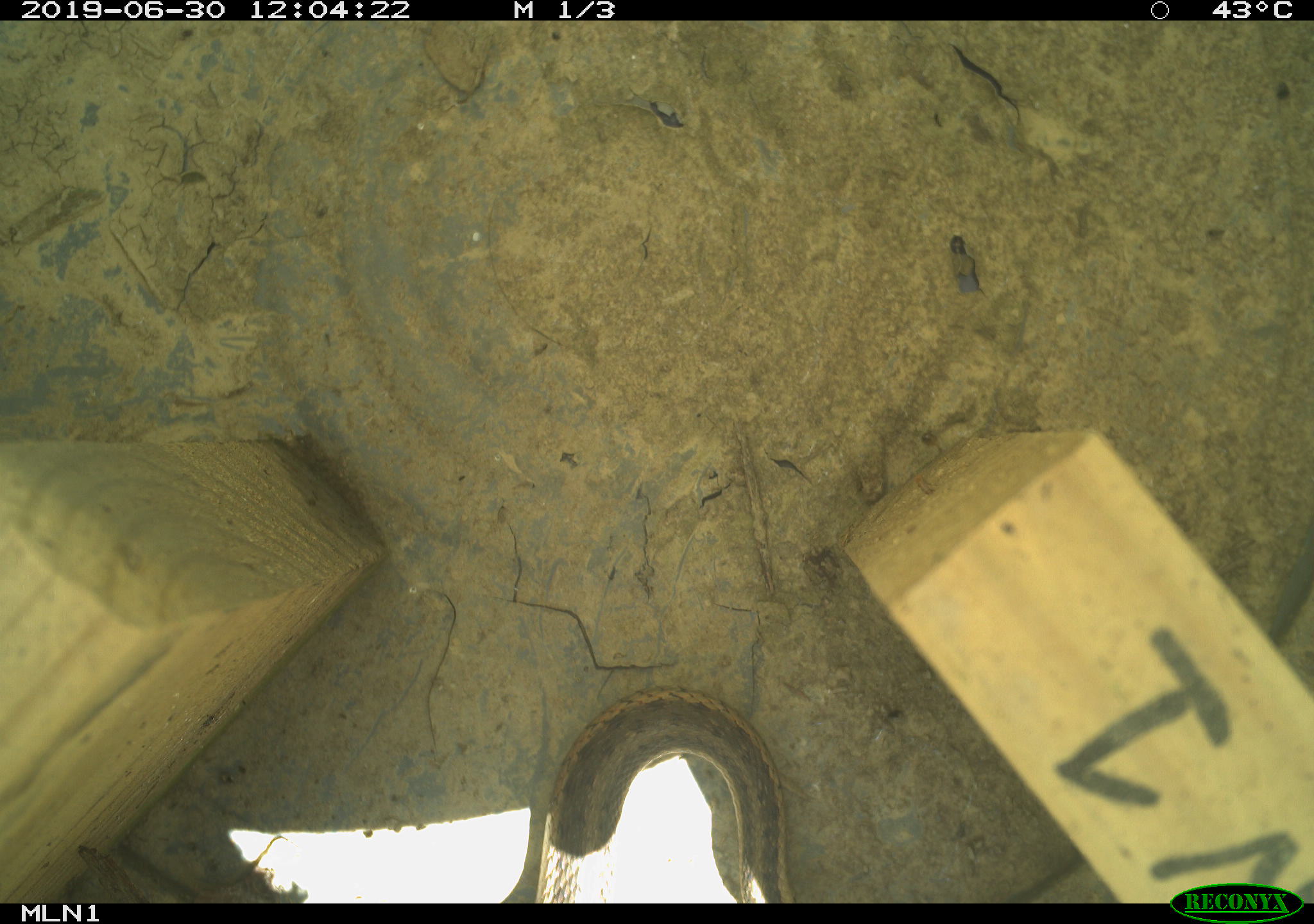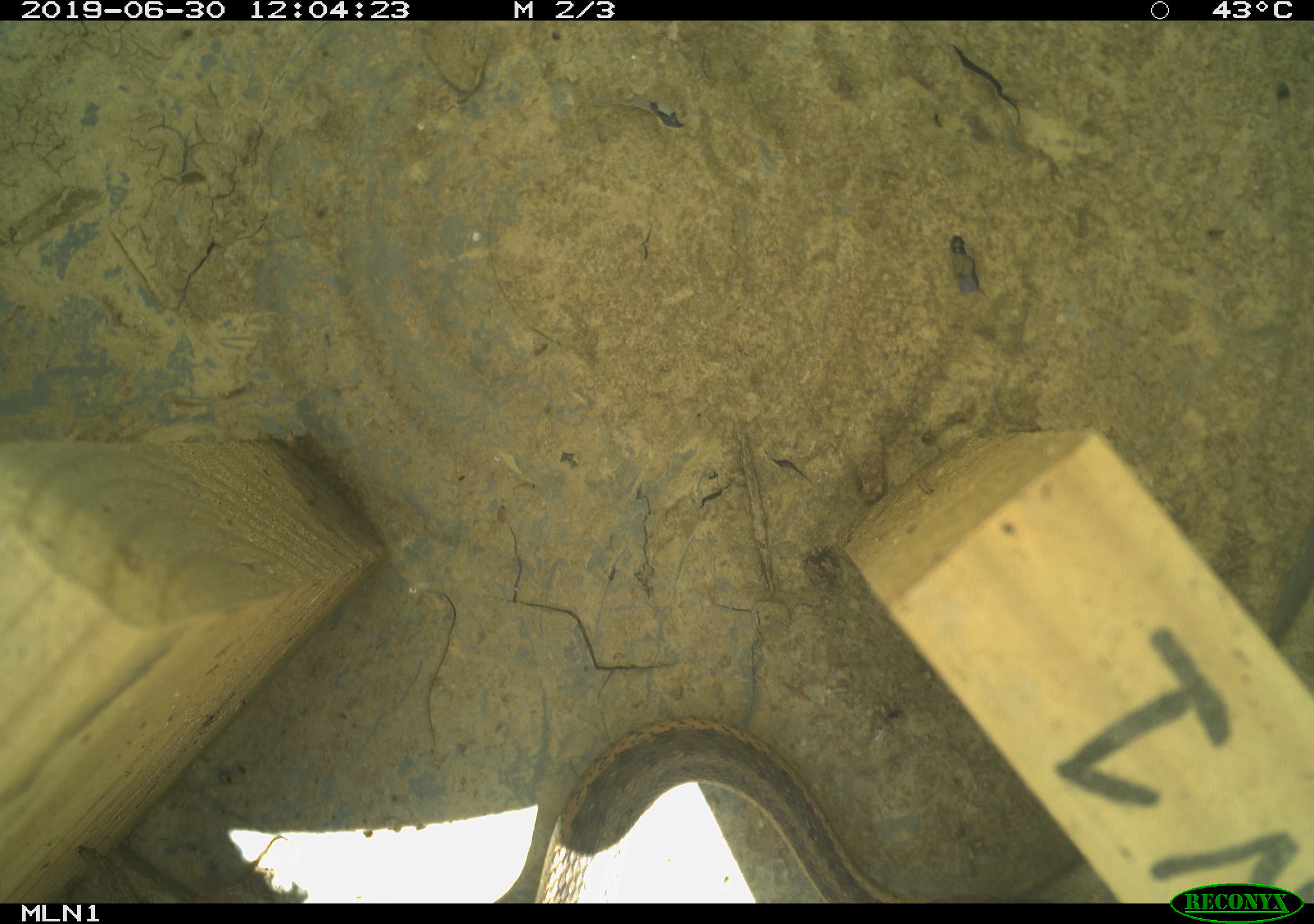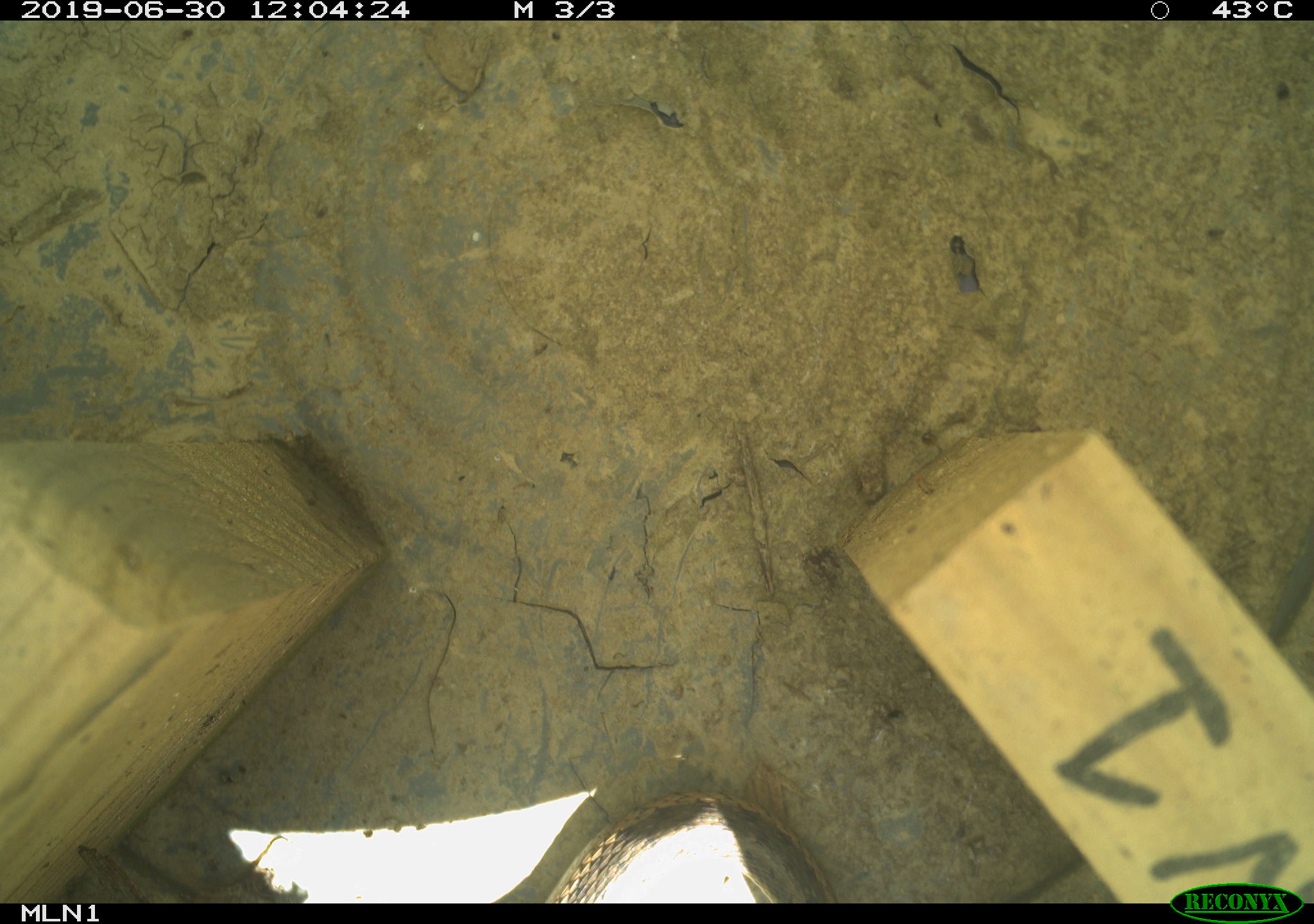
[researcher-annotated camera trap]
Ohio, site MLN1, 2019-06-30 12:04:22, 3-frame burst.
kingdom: Animalia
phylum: Chordata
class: Reptilia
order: Squamata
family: Colubridae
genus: Thamnophis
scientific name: Thamnophis sirtalis sirtalis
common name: eastern gartersnake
Eastern gartersnake (Thamnophis sirtalis sirtalis).